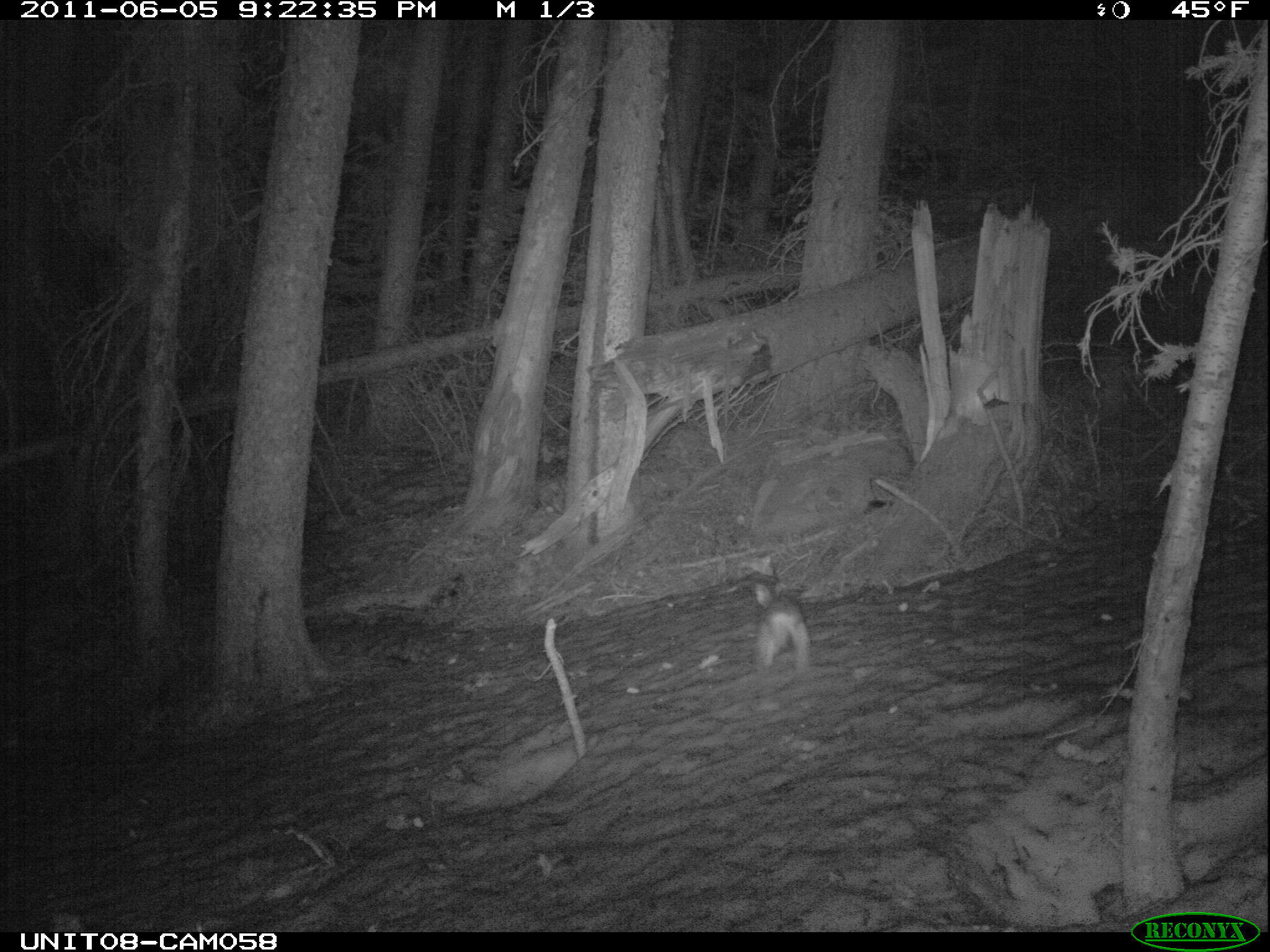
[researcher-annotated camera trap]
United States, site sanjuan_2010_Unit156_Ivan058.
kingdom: Animalia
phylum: Chordata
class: Mammalia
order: Lagomorpha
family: Leporidae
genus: Lepus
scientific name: Lepus americanus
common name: snowshoe hare